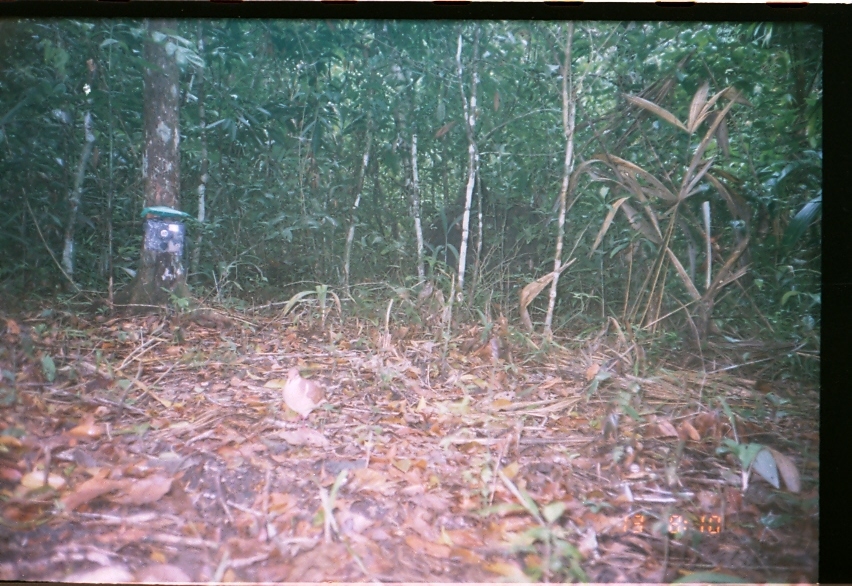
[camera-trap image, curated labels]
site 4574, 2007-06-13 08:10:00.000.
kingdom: Animalia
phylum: Chordata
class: Aves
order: Columbiformes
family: Columbidae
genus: Leptotila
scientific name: Leptotila verreauxi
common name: white-tipped dove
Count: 1.